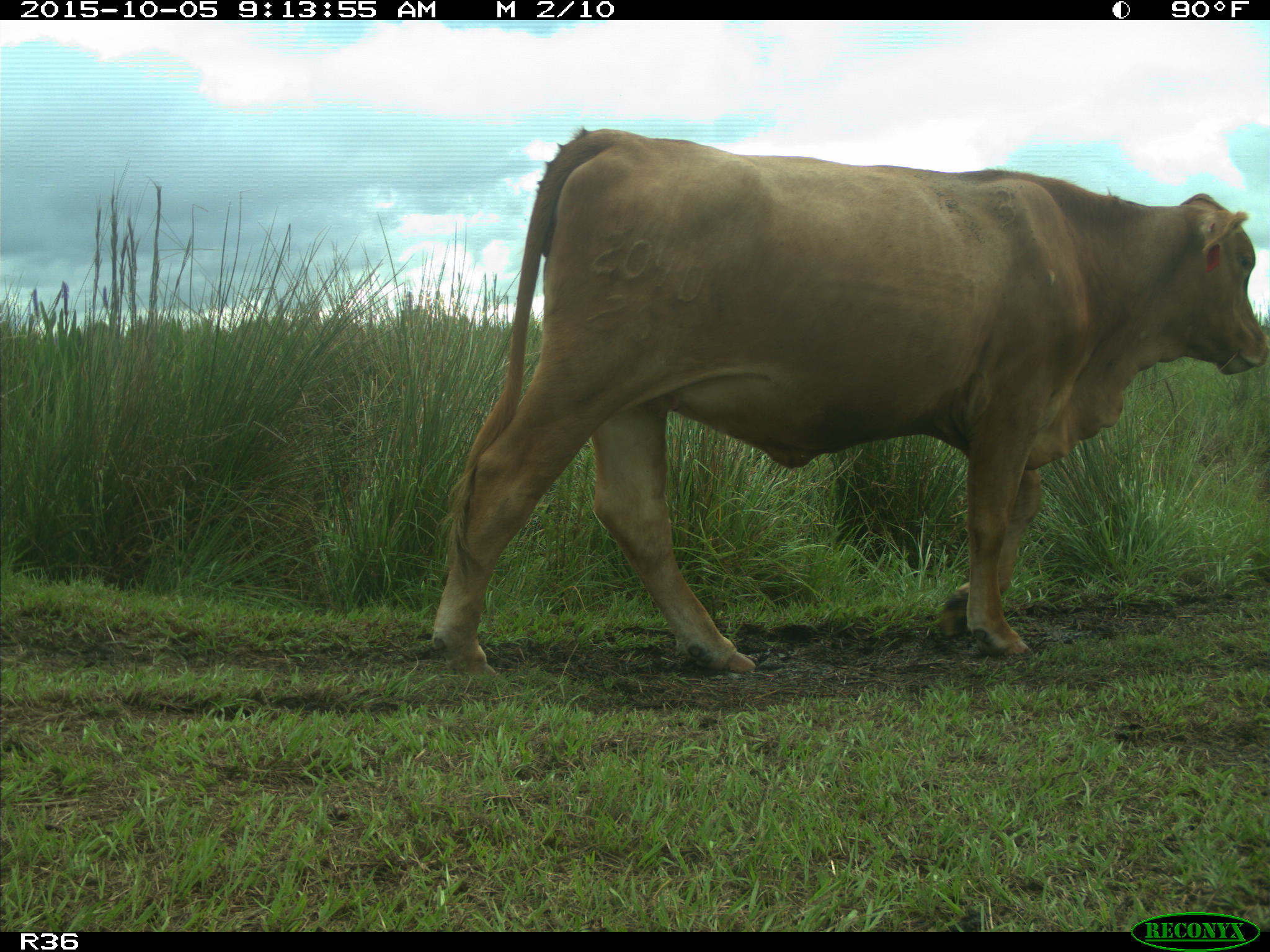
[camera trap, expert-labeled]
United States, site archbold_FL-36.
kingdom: Animalia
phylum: Chordata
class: Mammalia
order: Artiodactyla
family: Bovidae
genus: Bos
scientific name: Bos taurus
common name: domestic cow